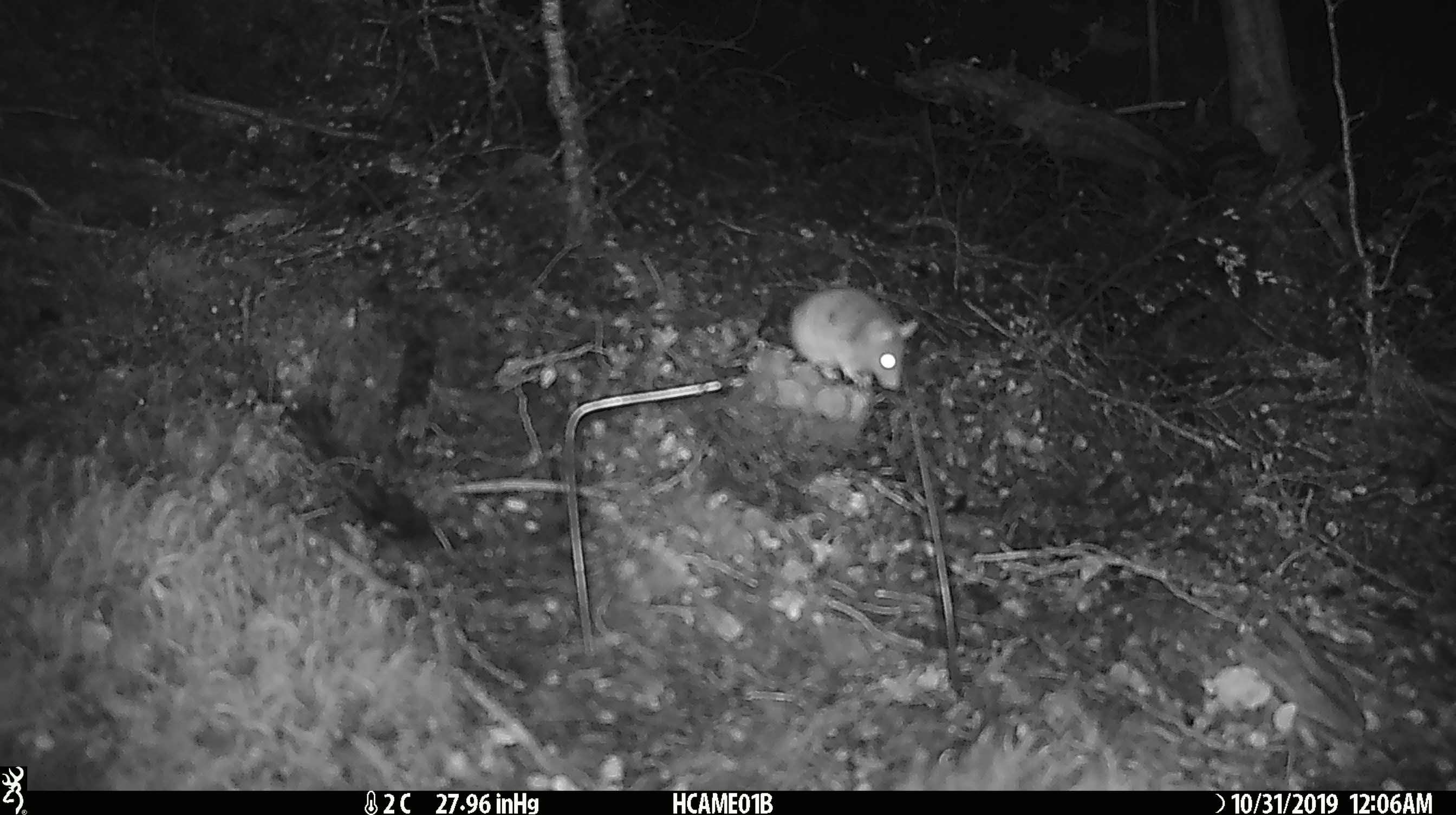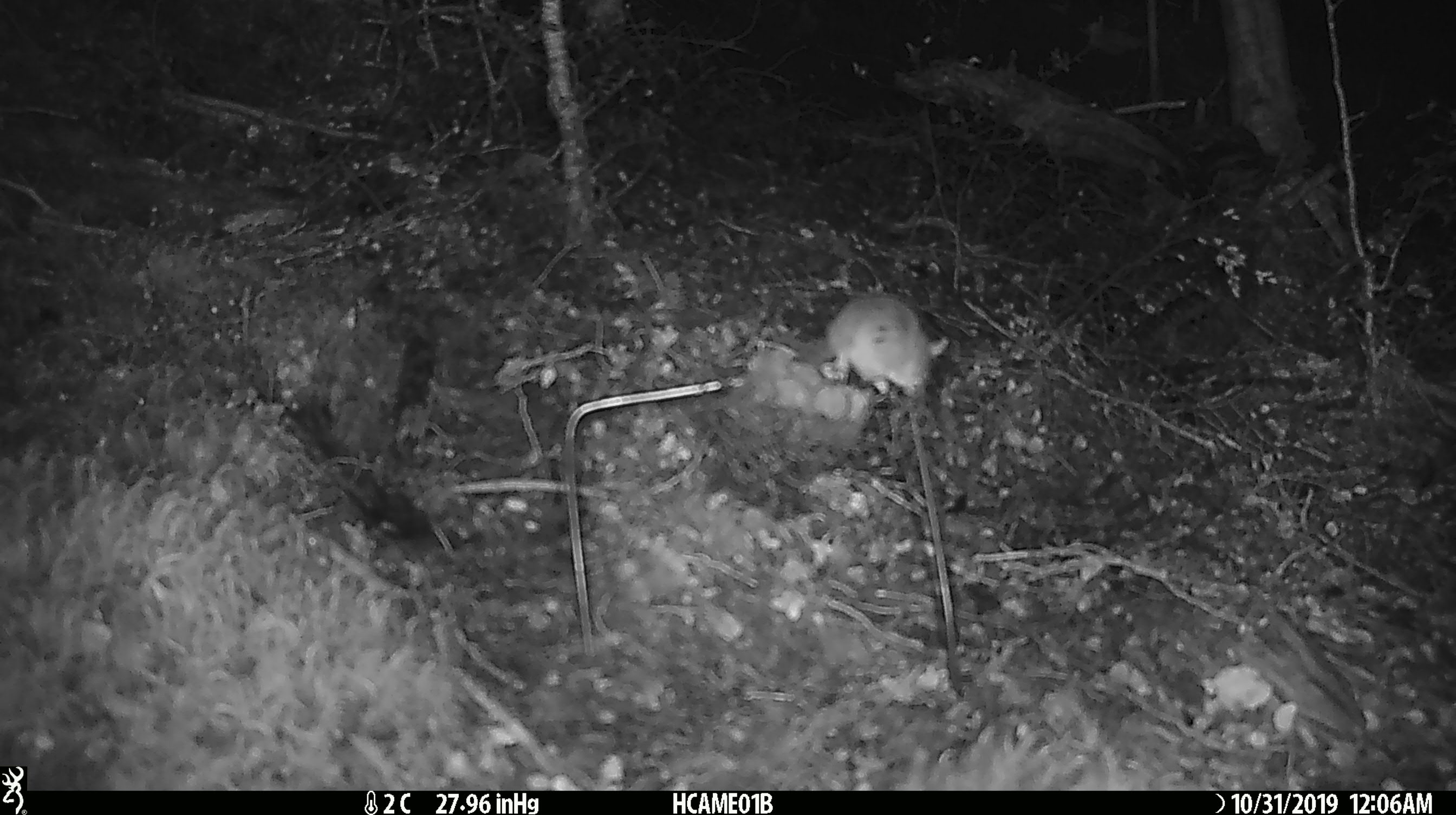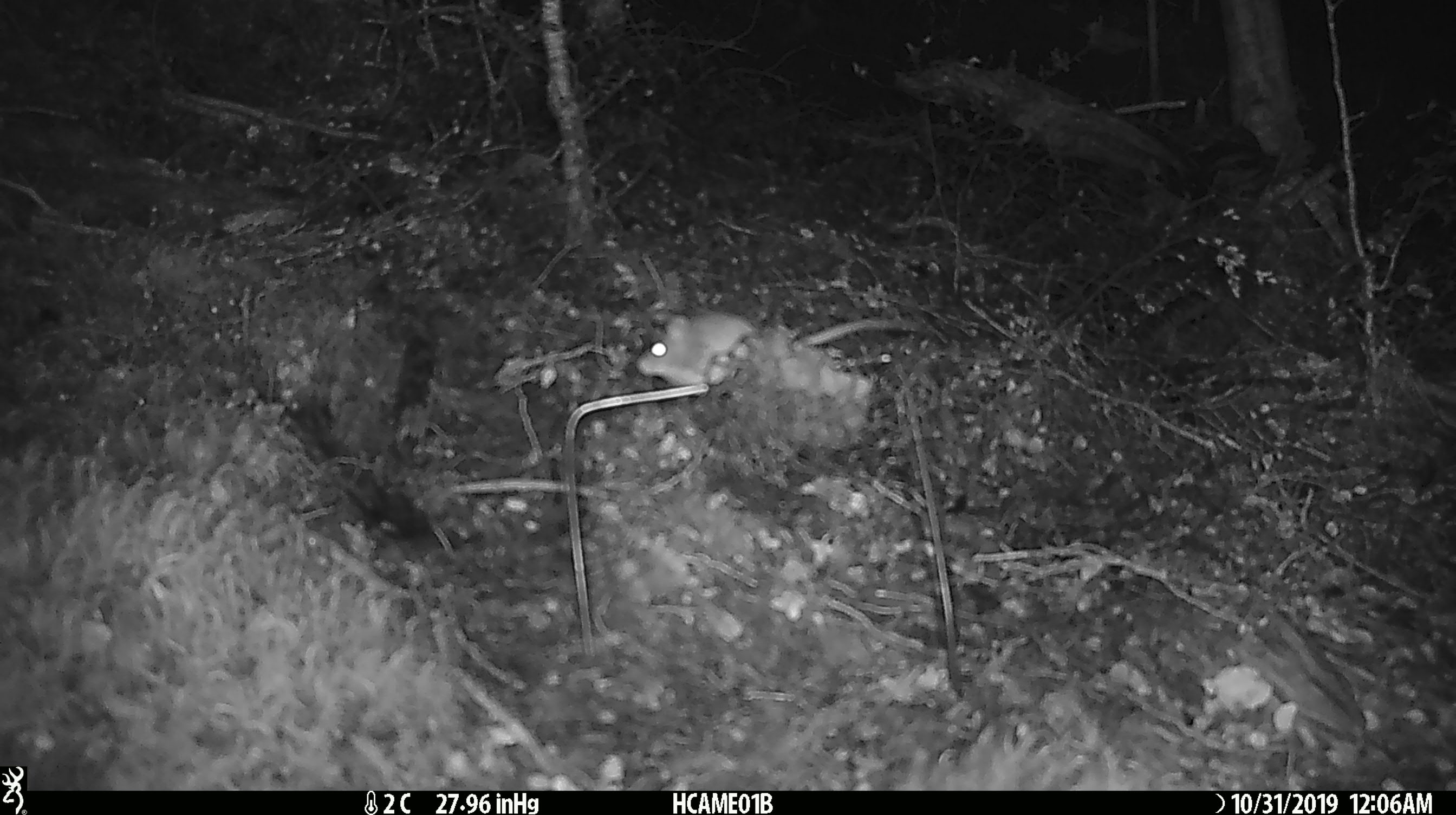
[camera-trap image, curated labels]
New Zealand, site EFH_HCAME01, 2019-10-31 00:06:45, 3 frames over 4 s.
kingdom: Animalia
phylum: Chordata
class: Mammalia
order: Rodentia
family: Muridae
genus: Mus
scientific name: Mus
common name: mouse